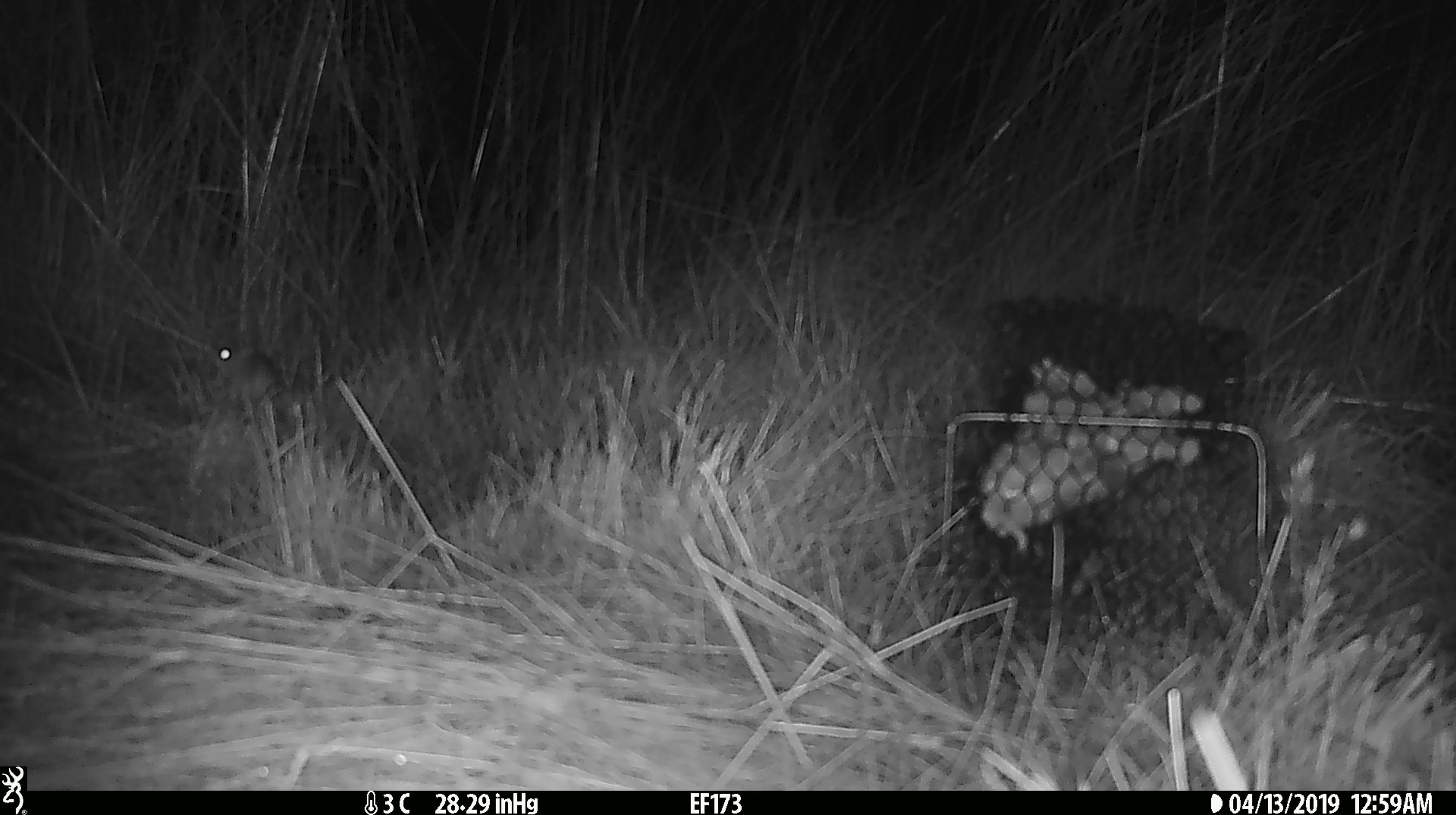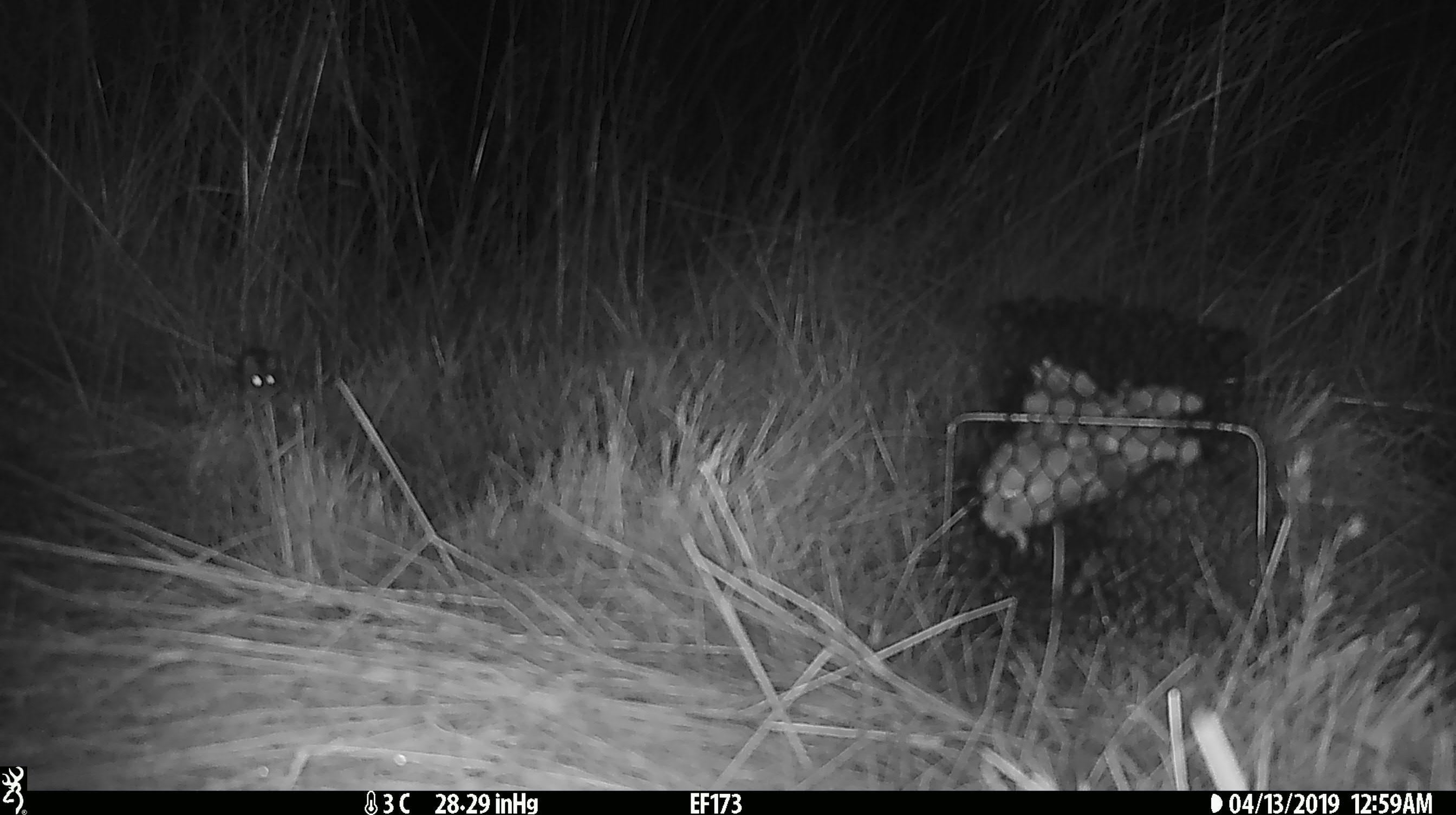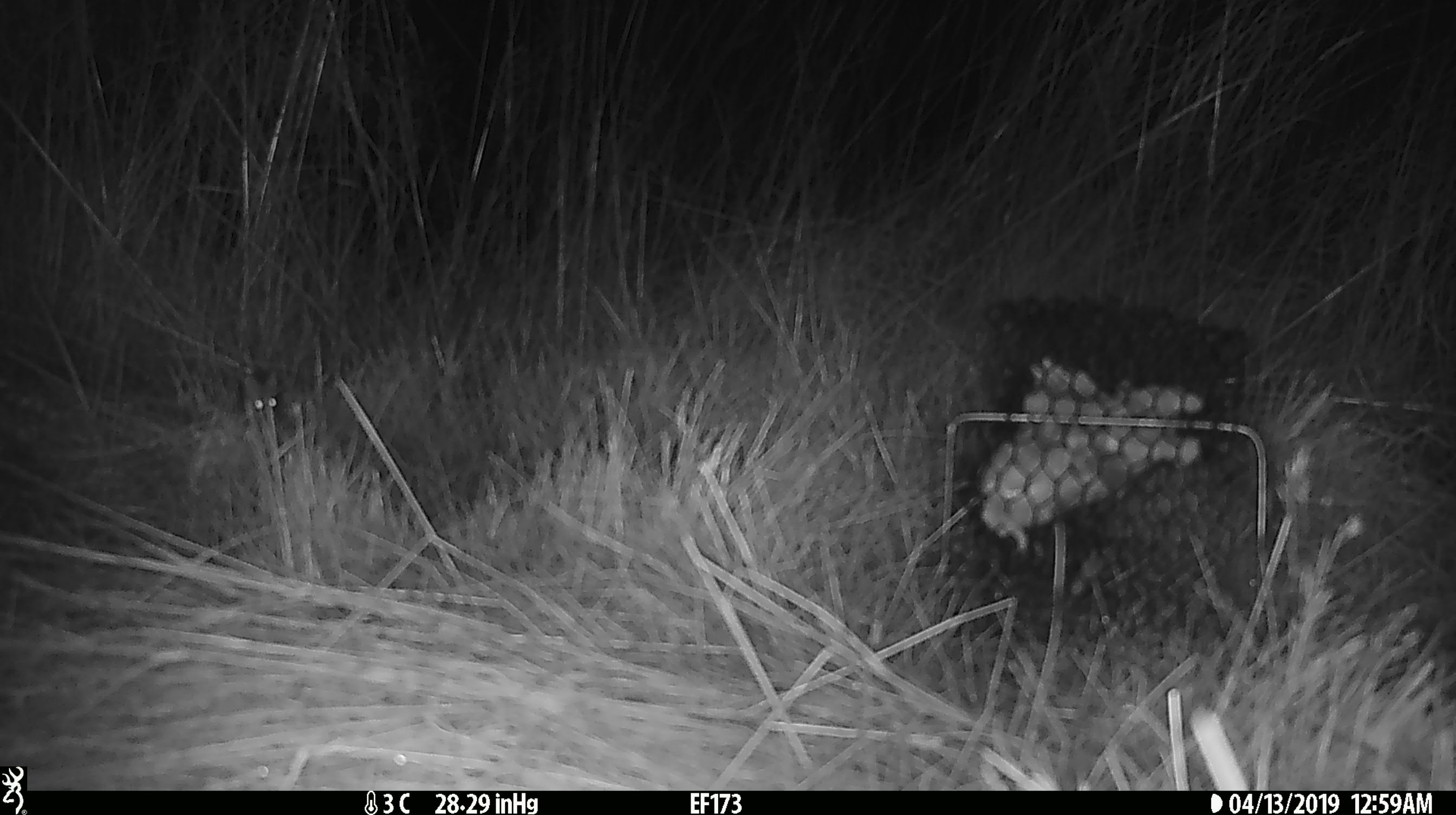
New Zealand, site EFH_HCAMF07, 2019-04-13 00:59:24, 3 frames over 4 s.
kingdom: Animalia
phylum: Chordata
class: Mammalia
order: Rodentia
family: Muridae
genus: Mus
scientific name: Mus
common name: mouse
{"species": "mouse (Mus)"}